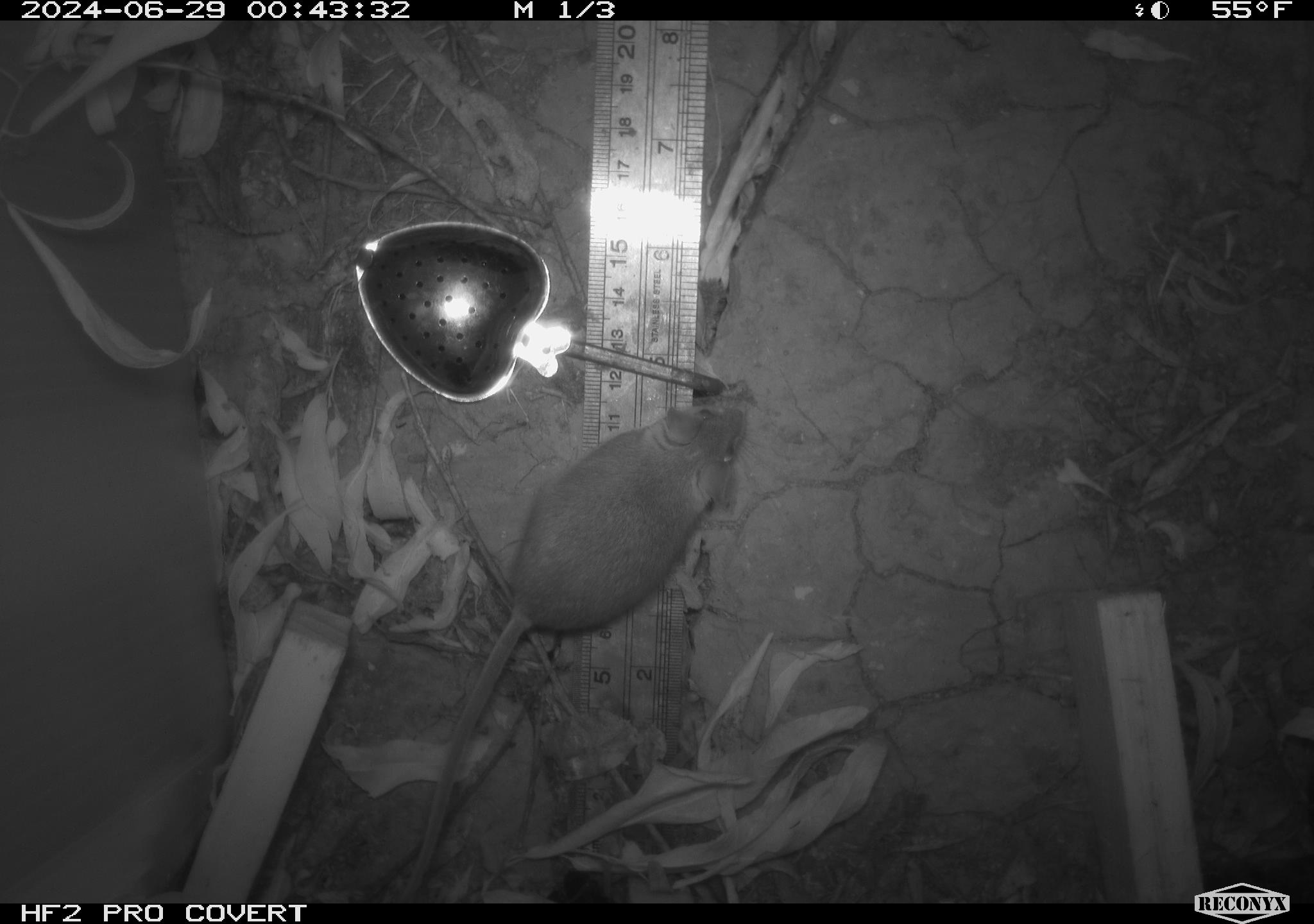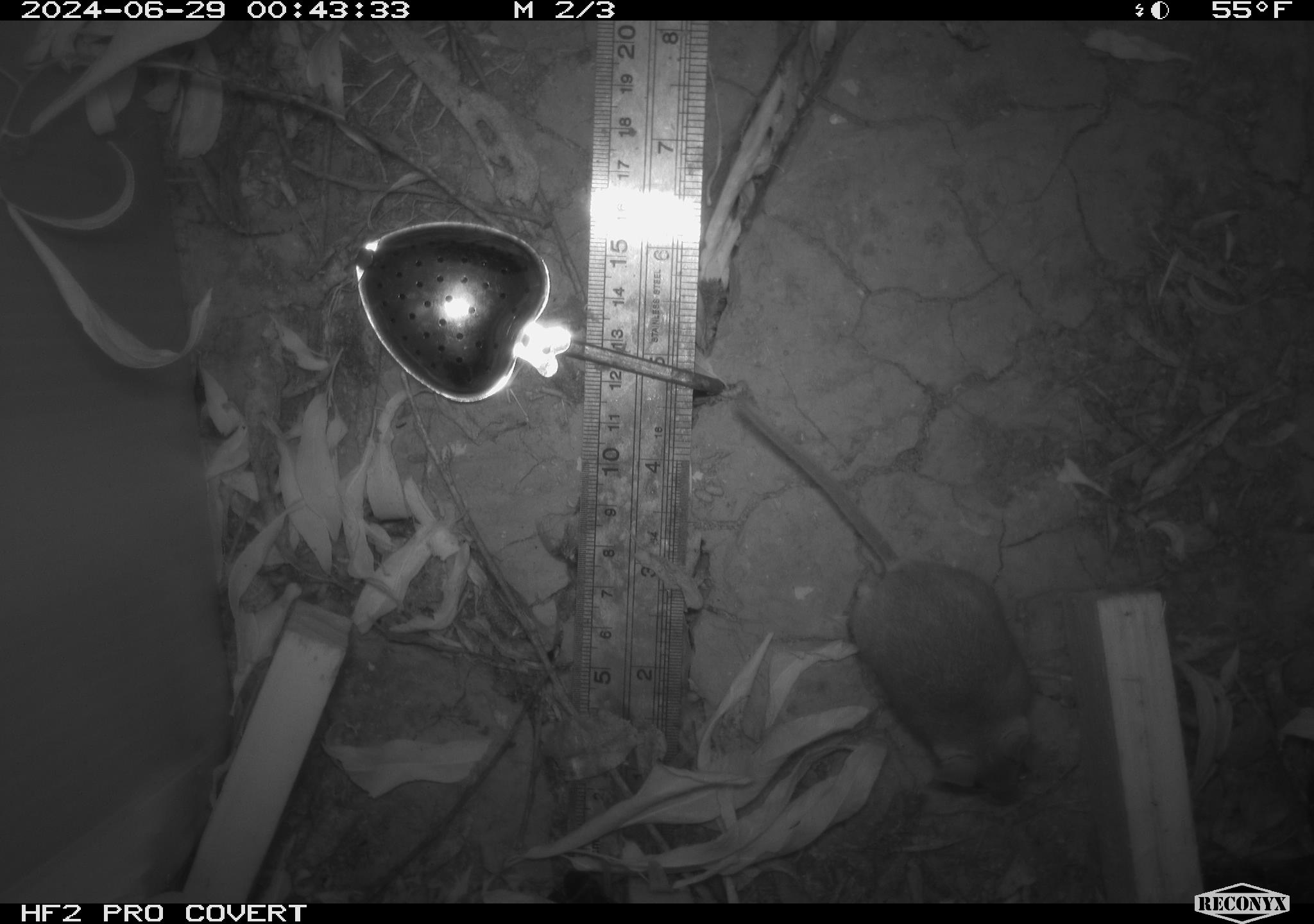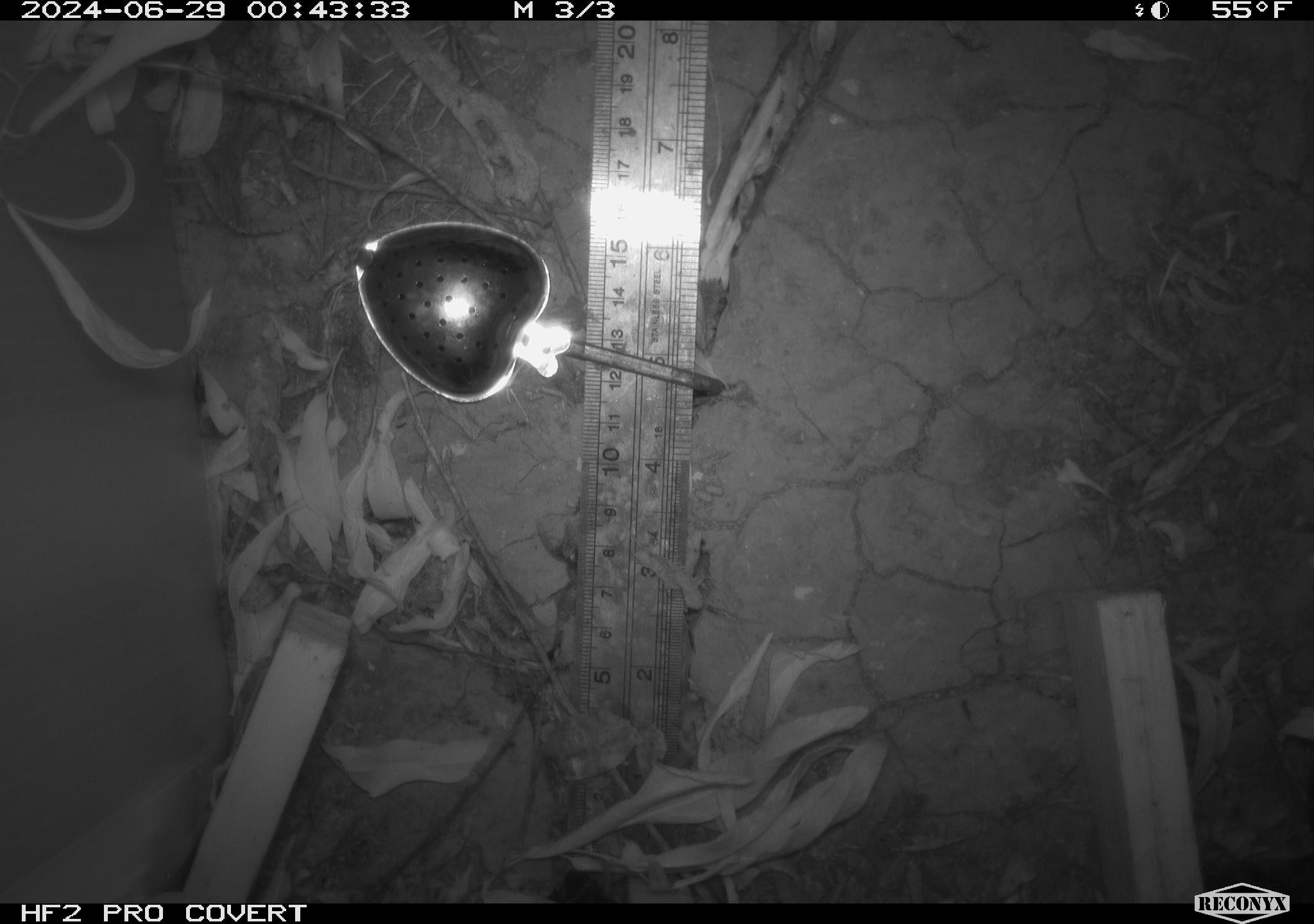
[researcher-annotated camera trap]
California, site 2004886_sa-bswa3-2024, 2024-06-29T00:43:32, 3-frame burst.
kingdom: Animalia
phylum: Chordata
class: Mammalia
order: Rodentia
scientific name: Rodentia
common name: mouse species